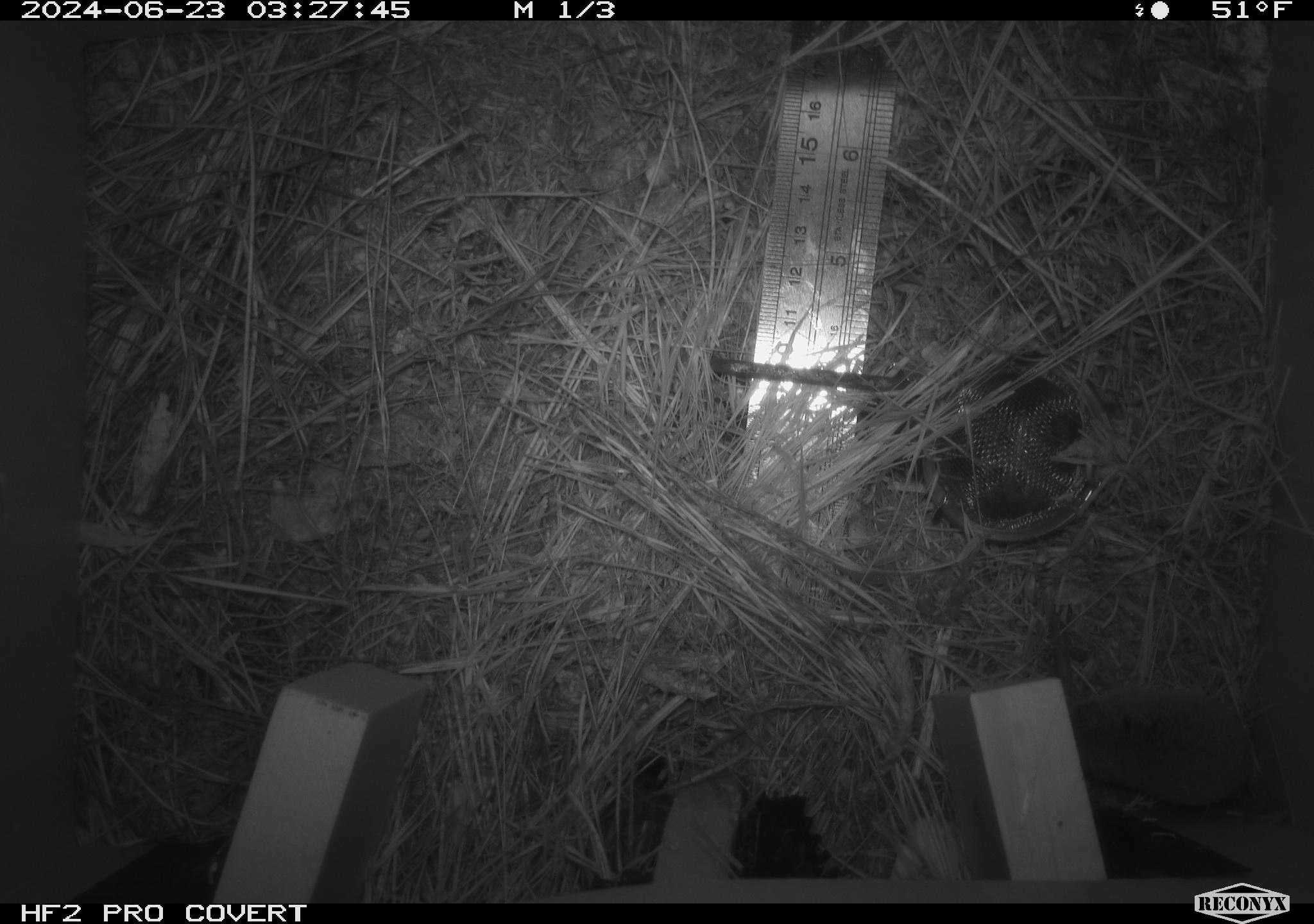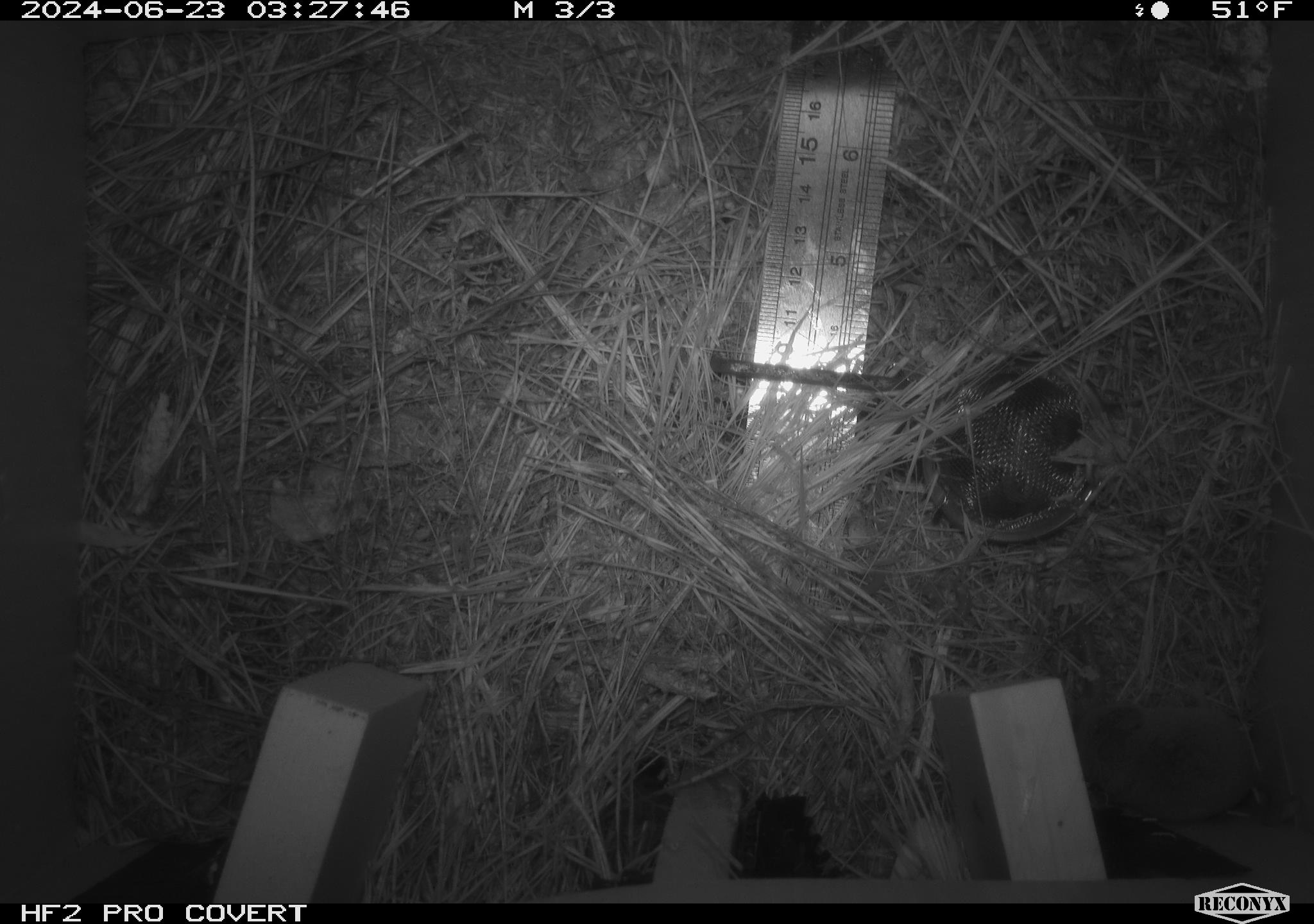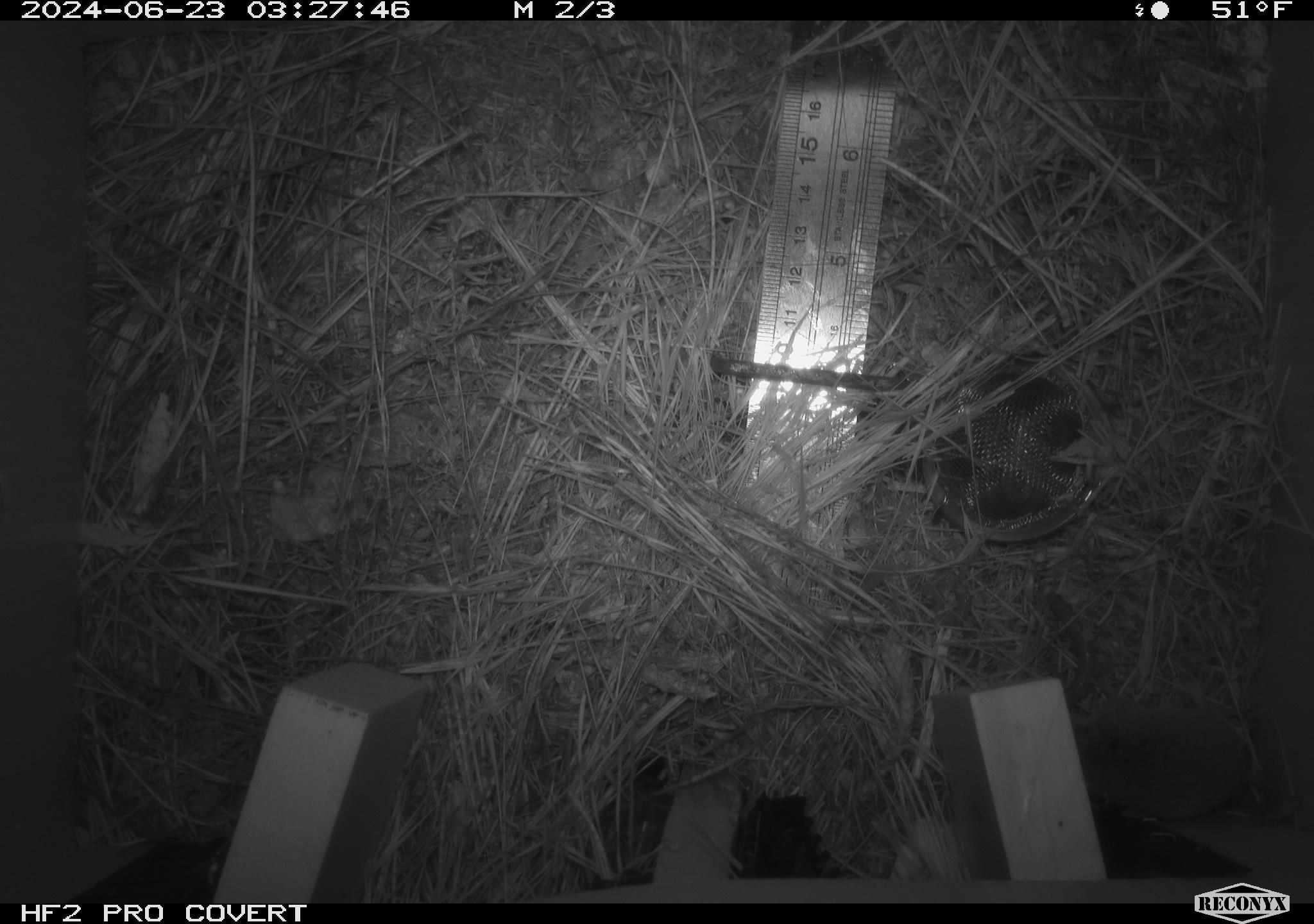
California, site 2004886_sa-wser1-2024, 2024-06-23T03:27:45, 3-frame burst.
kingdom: Animalia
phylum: Chordata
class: Amphibia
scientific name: Amphibia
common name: amphibian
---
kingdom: Animalia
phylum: Chordata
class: Mammalia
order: Eulipotyphla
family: Soricidae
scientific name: Soricidae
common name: shrews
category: soricidae family